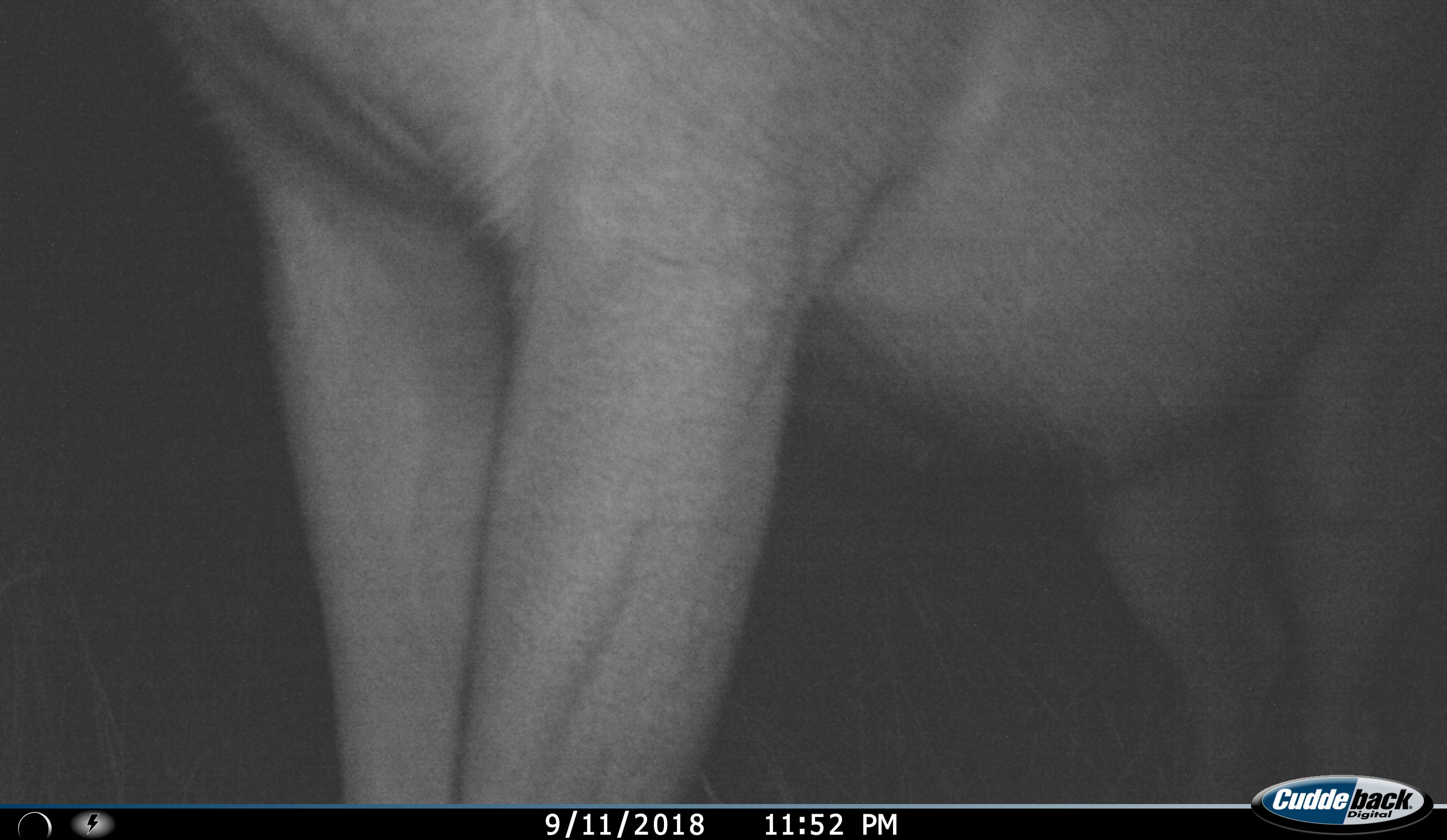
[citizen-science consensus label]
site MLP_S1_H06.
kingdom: Animalia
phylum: Chordata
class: Mammalia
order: Artiodactyla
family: Bovidae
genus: Tragelaphus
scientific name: Tragelaphus oryx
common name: eland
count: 1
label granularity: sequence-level